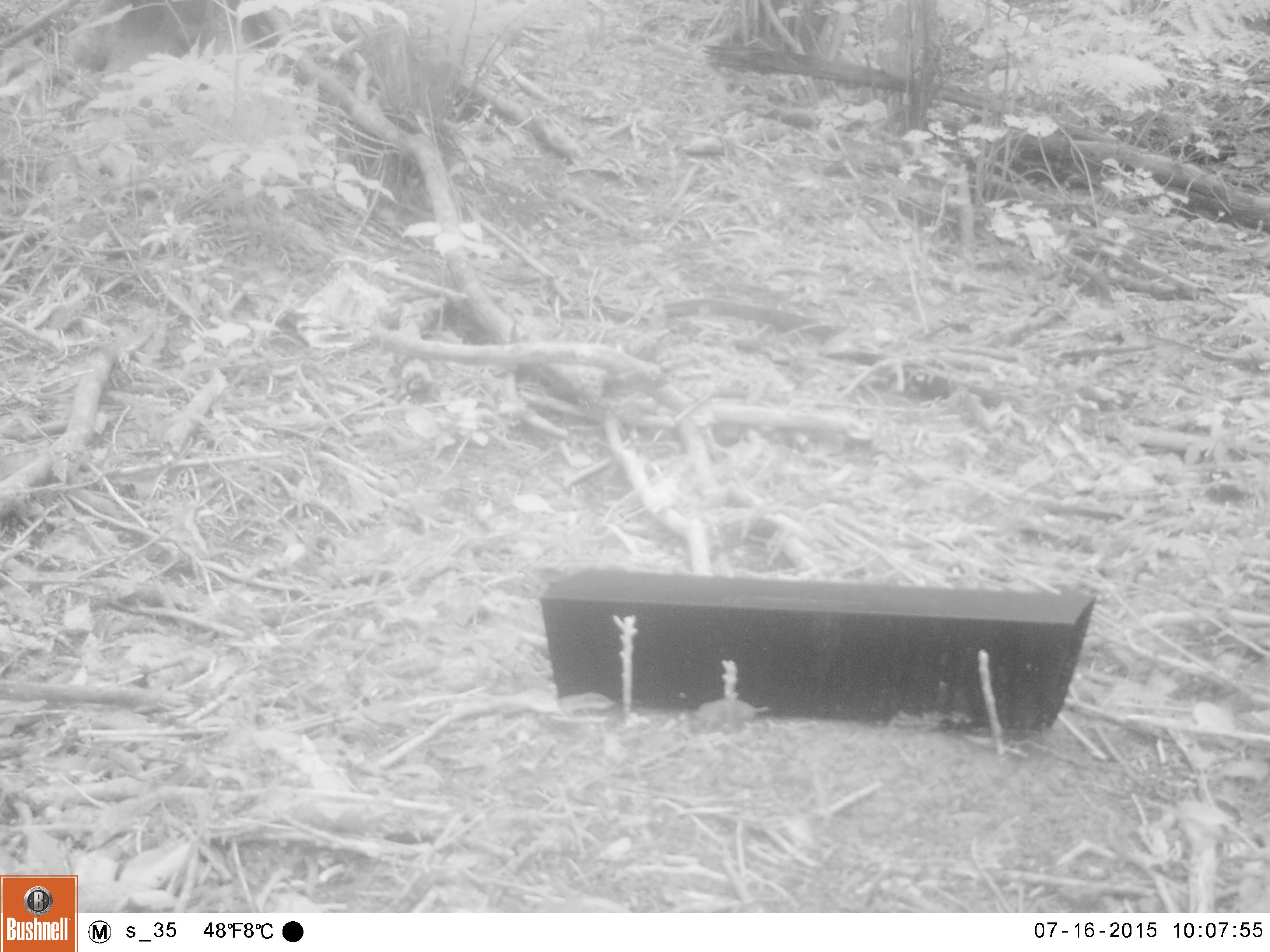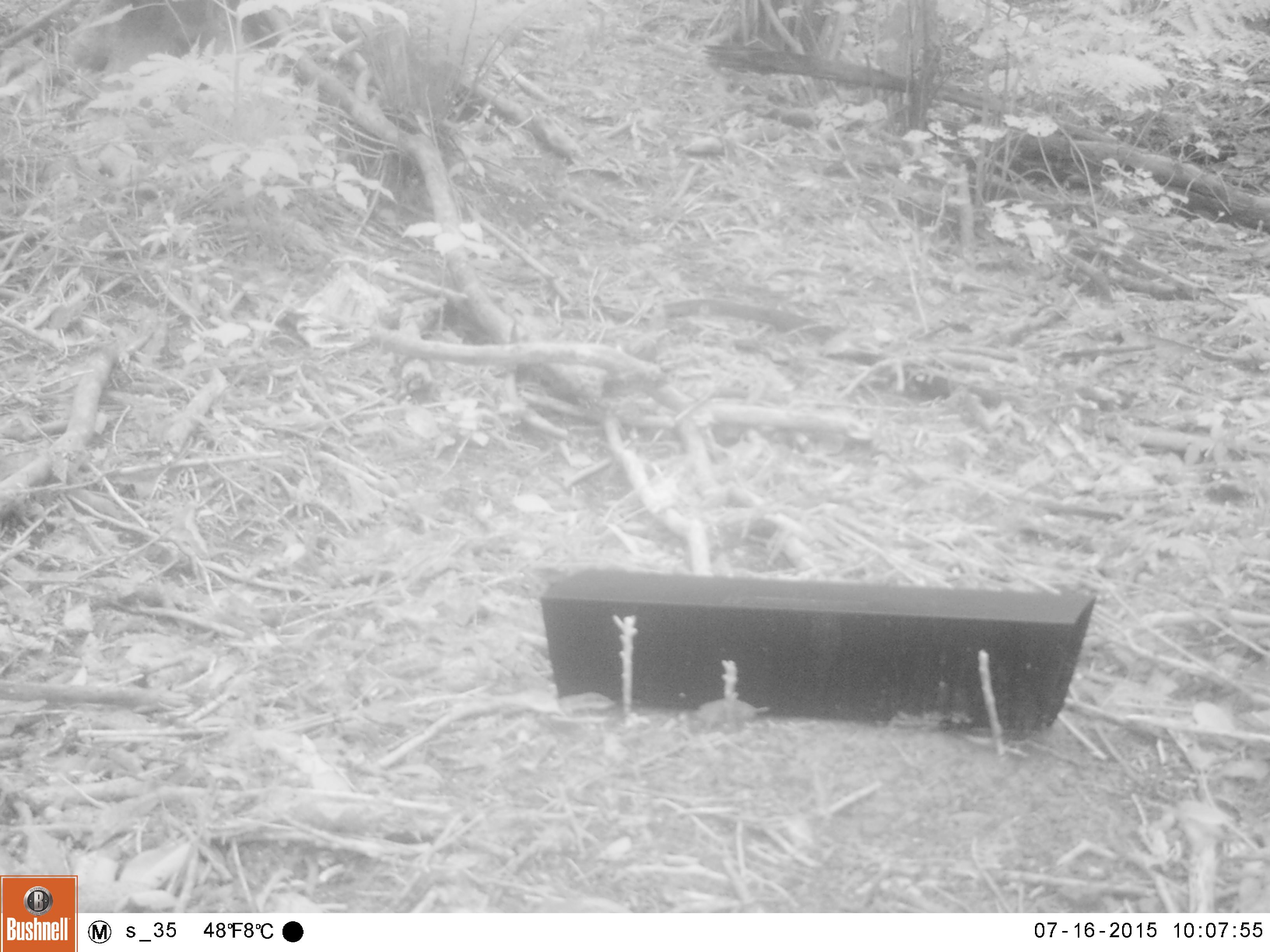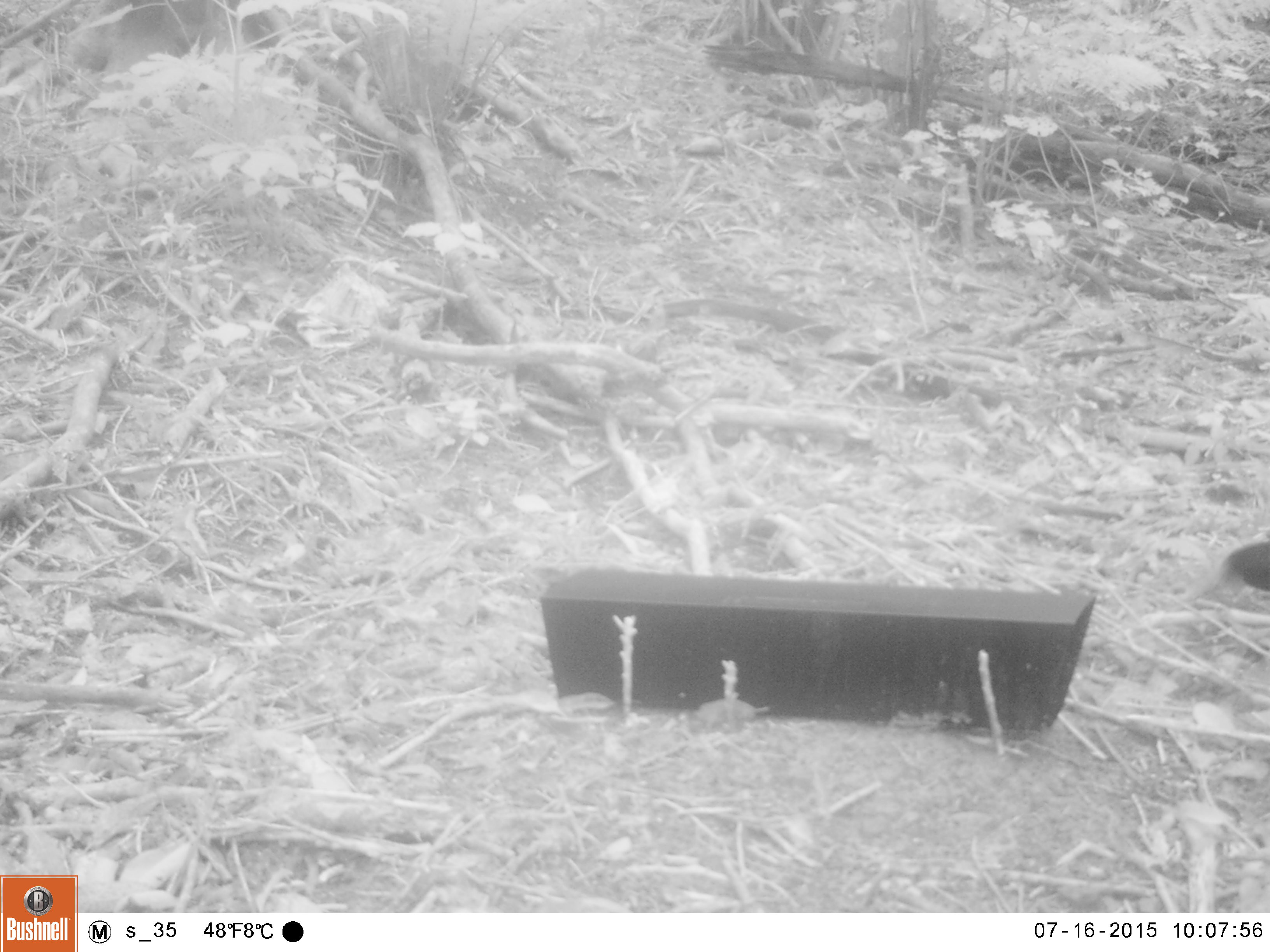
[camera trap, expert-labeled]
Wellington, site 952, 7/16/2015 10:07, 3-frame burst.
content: unidentified animal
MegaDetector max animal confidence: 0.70